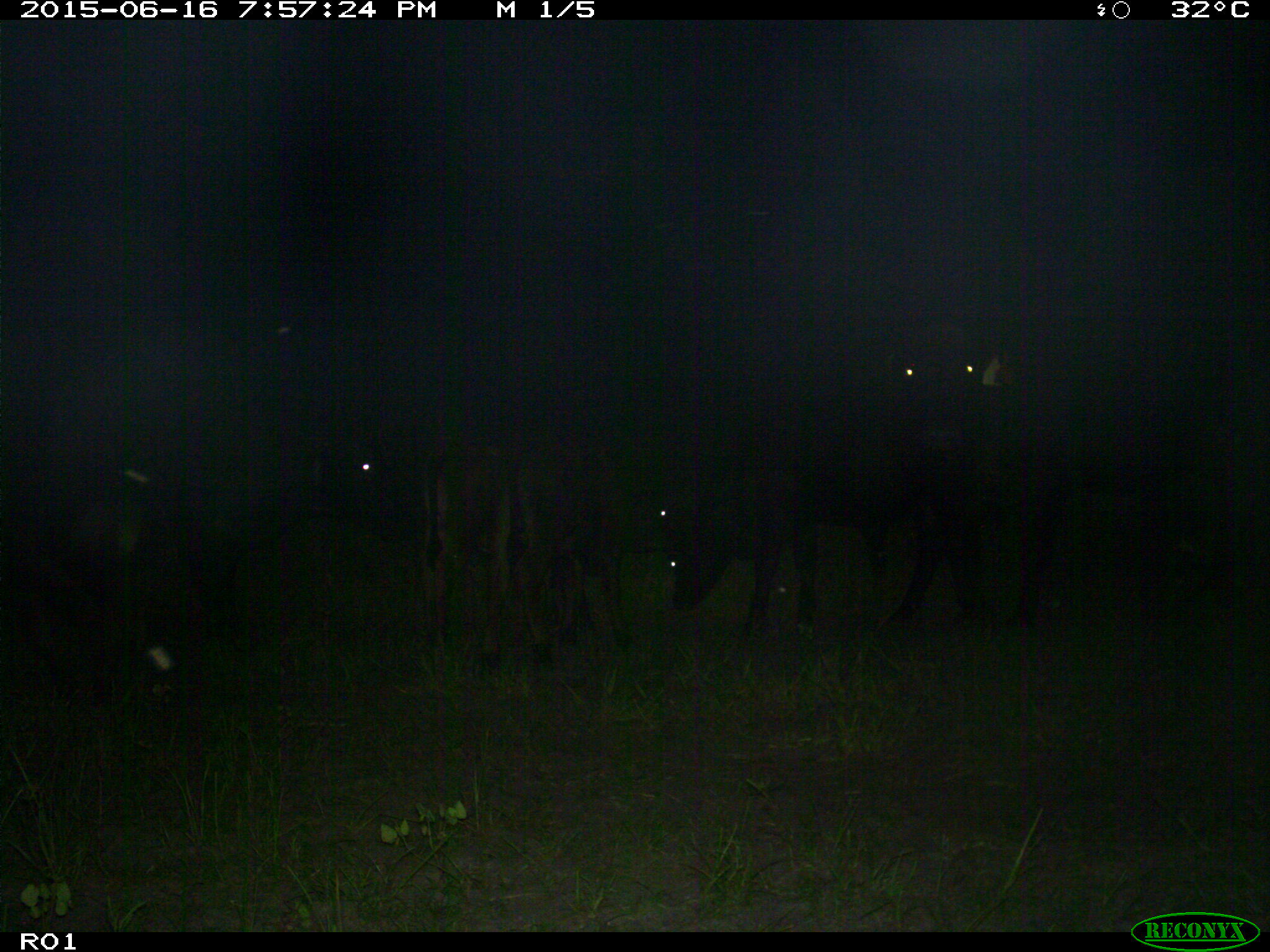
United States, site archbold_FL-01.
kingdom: Animalia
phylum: Chordata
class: Mammalia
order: Artiodactyla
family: Bovidae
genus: Bos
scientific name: Bos taurus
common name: domestic cow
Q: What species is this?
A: Bos taurus (domestic cow).